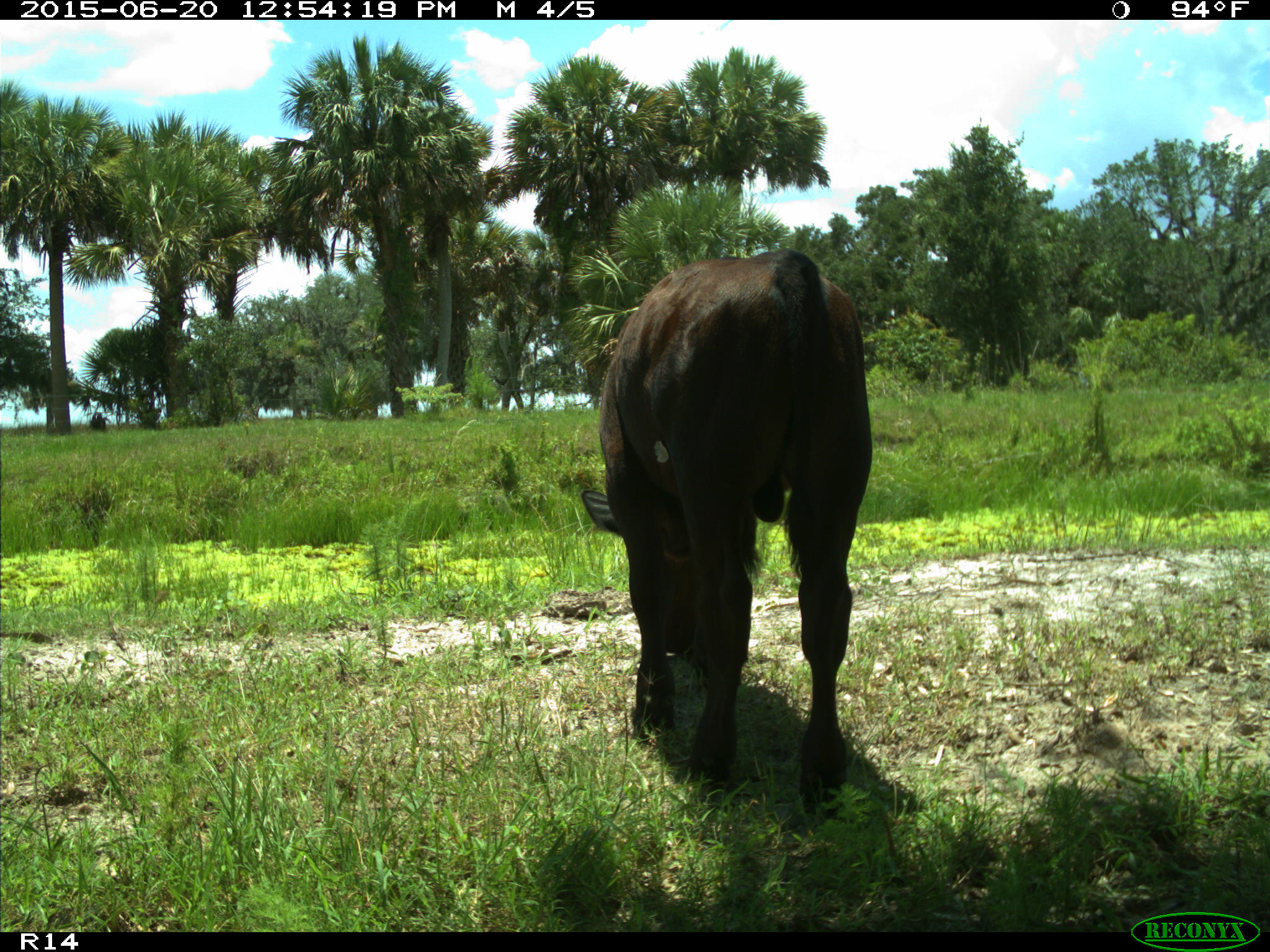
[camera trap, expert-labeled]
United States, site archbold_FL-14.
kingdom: Animalia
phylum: Chordata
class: Mammalia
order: Artiodactyla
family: Bovidae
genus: Bos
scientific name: Bos taurus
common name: domestic cow